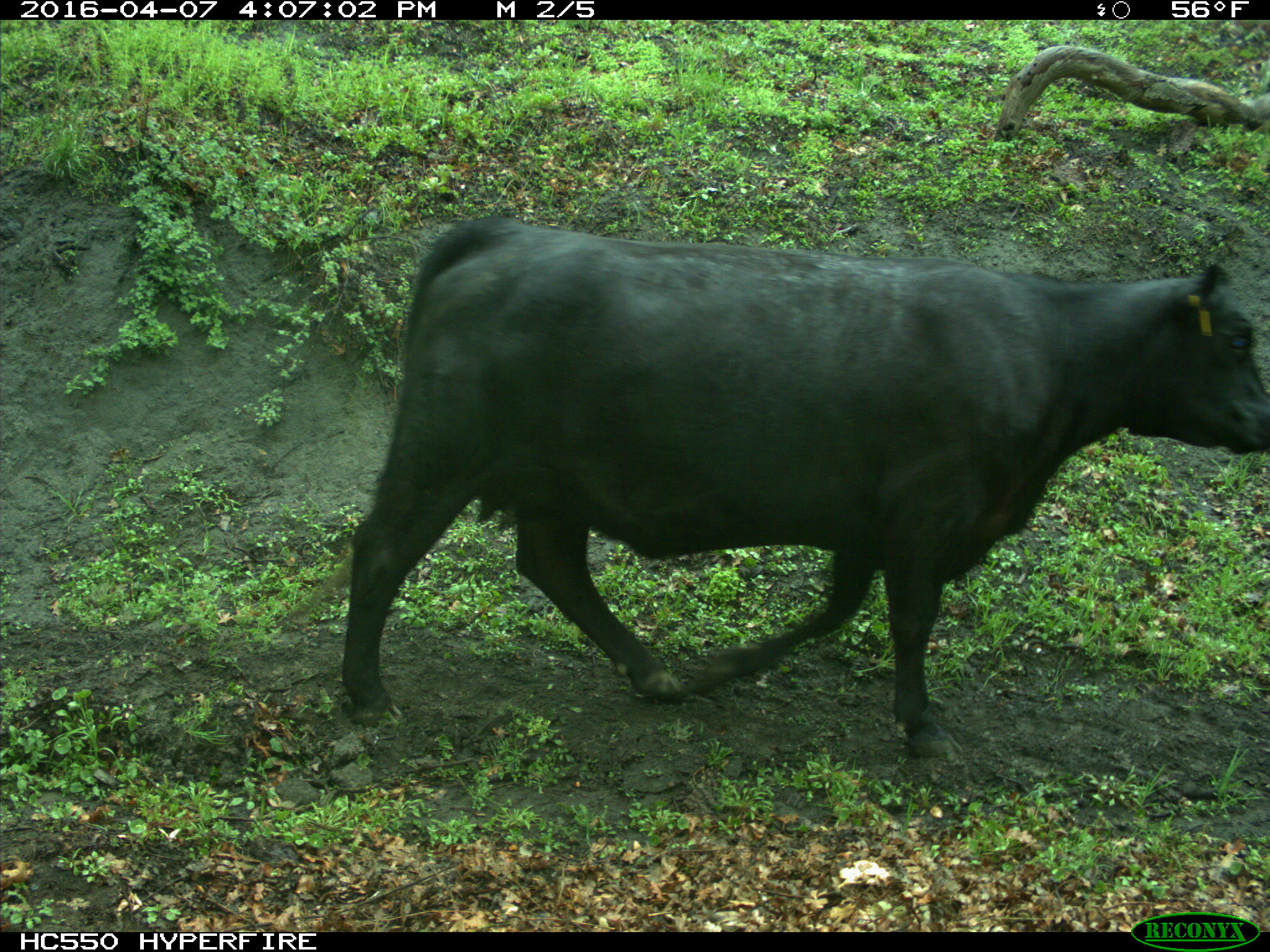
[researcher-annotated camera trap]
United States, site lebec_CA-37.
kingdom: Animalia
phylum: Chordata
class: Mammalia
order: Artiodactyla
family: Bovidae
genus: Bos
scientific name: Bos taurus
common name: domestic cow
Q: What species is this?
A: Bos taurus (domestic cow).